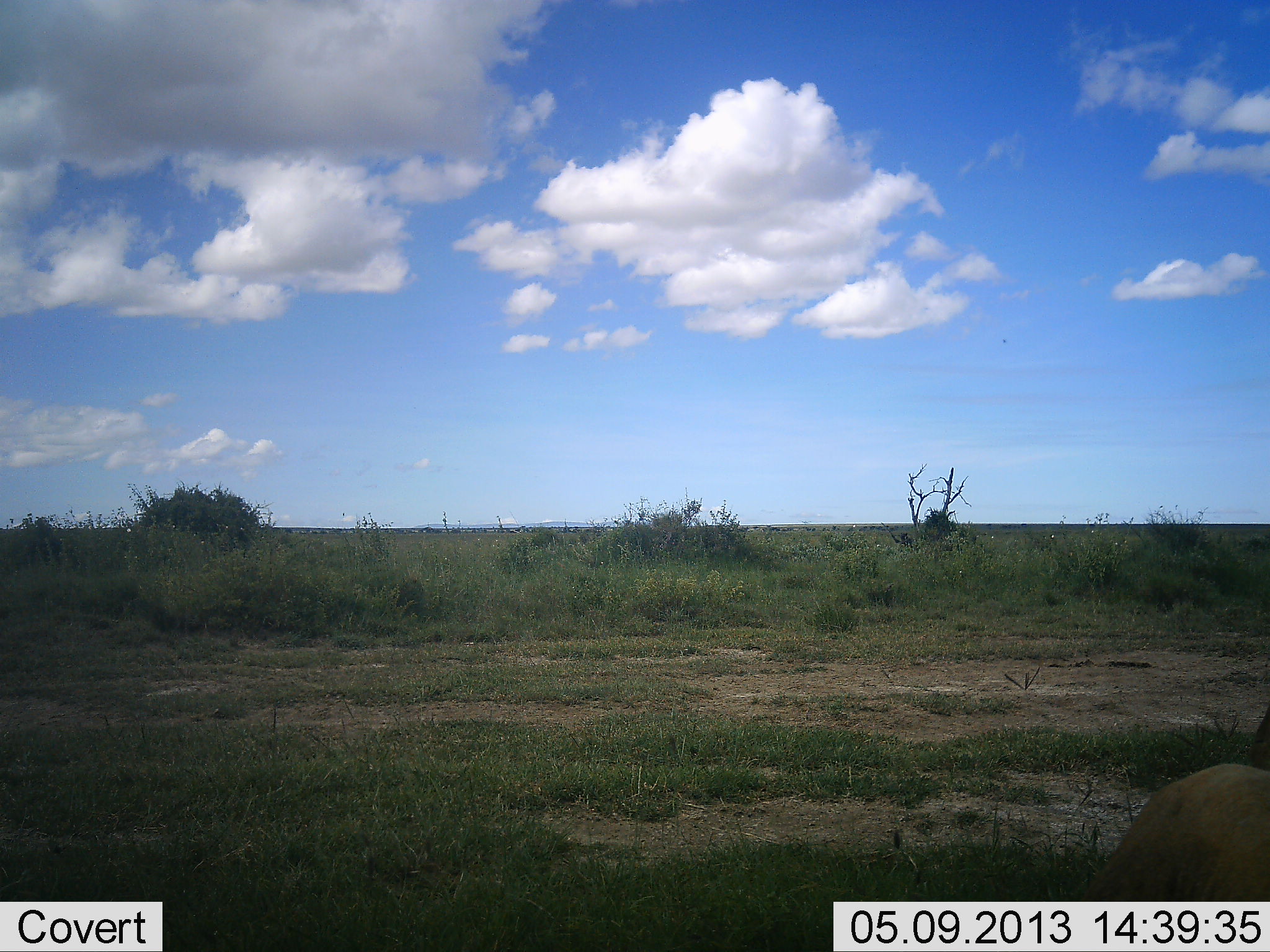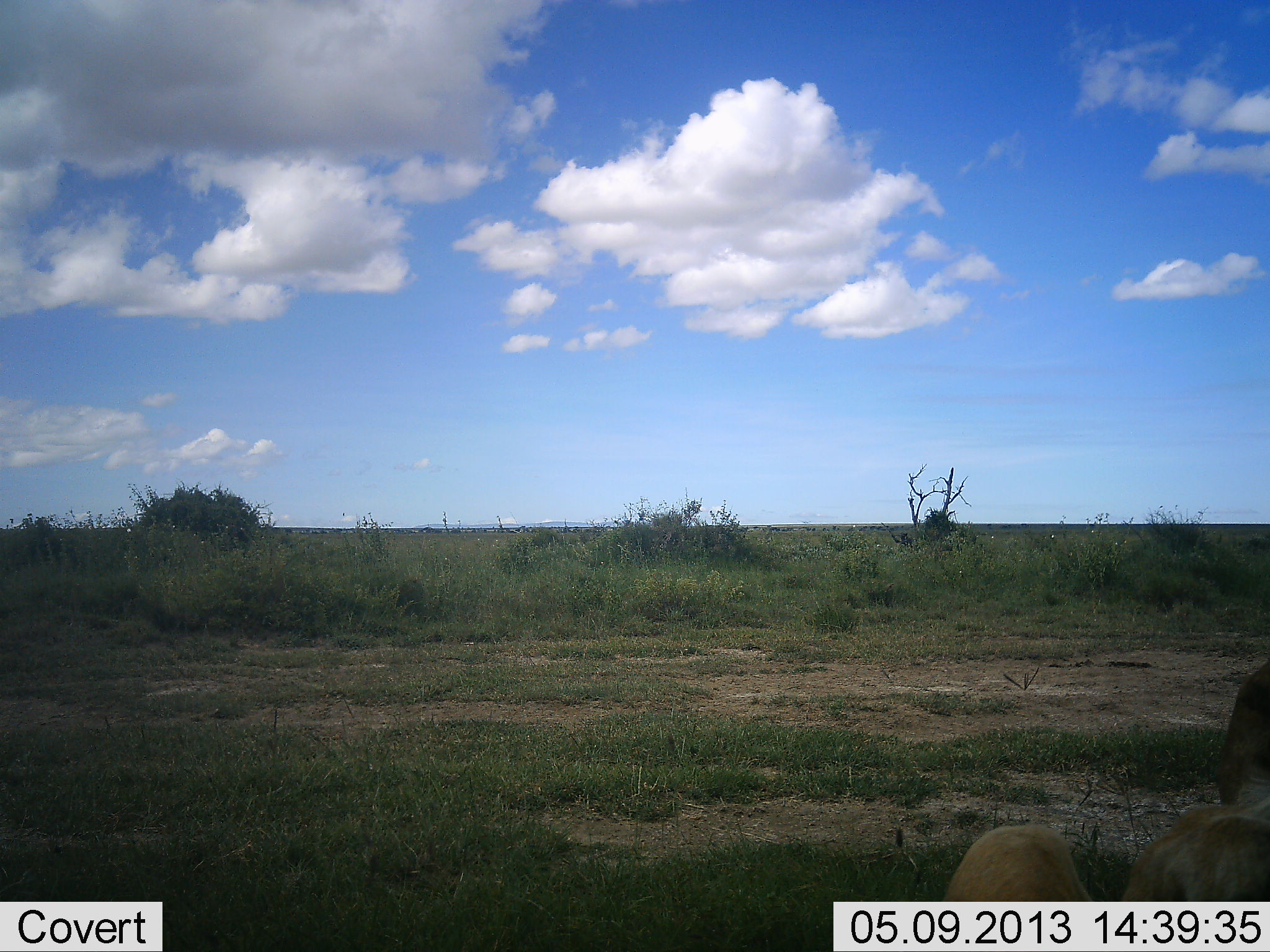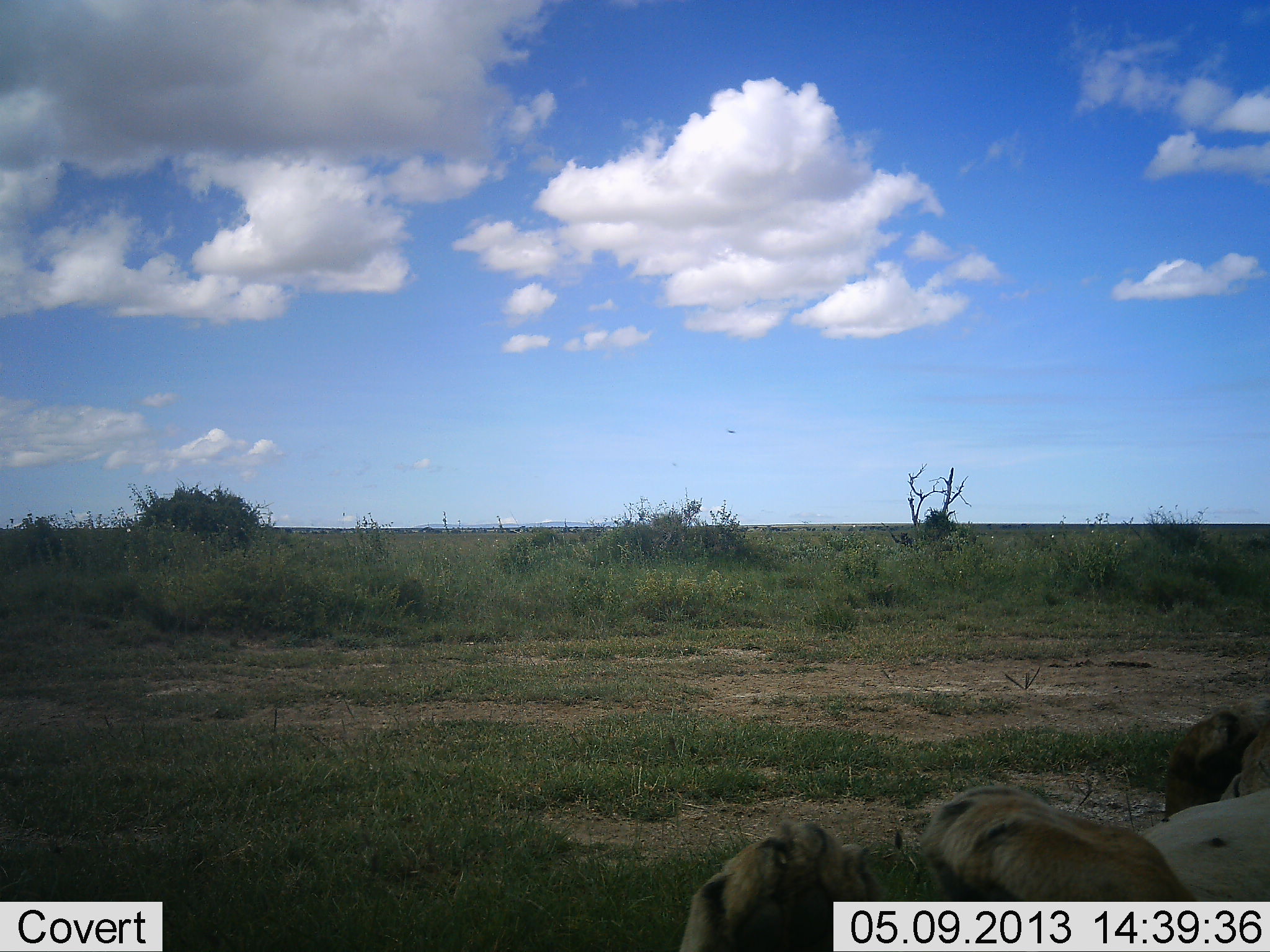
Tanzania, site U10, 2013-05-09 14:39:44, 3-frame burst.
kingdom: Animalia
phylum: Chordata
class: Mammalia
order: Carnivora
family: Felidae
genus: Panthera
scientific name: Panthera leo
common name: lion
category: lionfemale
Lionfemale (lion) (Panthera leo), count 1. Behavior (volunteer vote fractions): standing 12%, resting 75%, moving 0%, interacting 12%. Young present (vote fraction): 12%. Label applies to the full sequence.